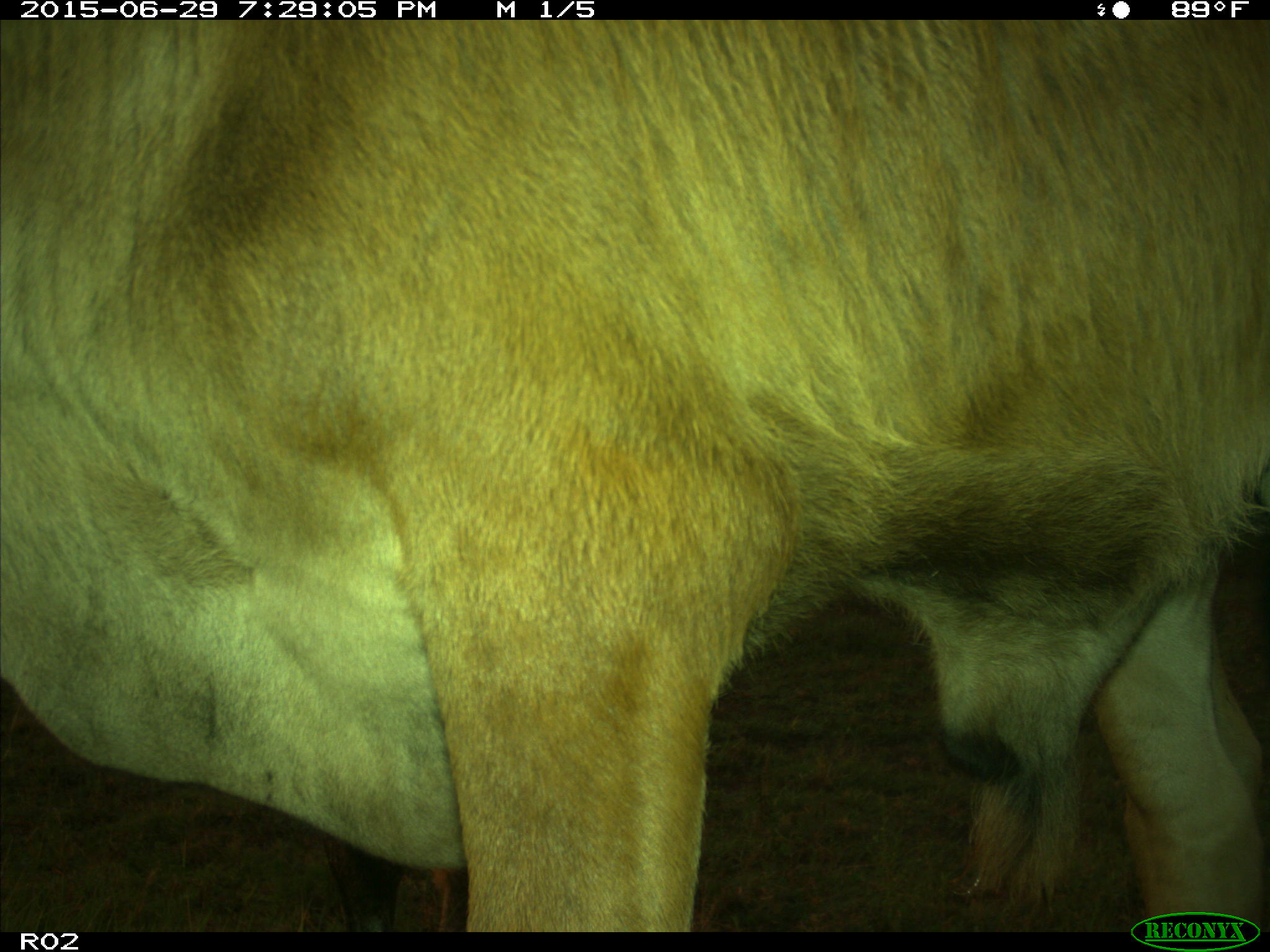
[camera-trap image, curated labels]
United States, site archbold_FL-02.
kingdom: Animalia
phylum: Chordata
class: Mammalia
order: Artiodactyla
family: Bovidae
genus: Bos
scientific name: Bos taurus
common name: domestic cow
Bos taurus (domestic cow).